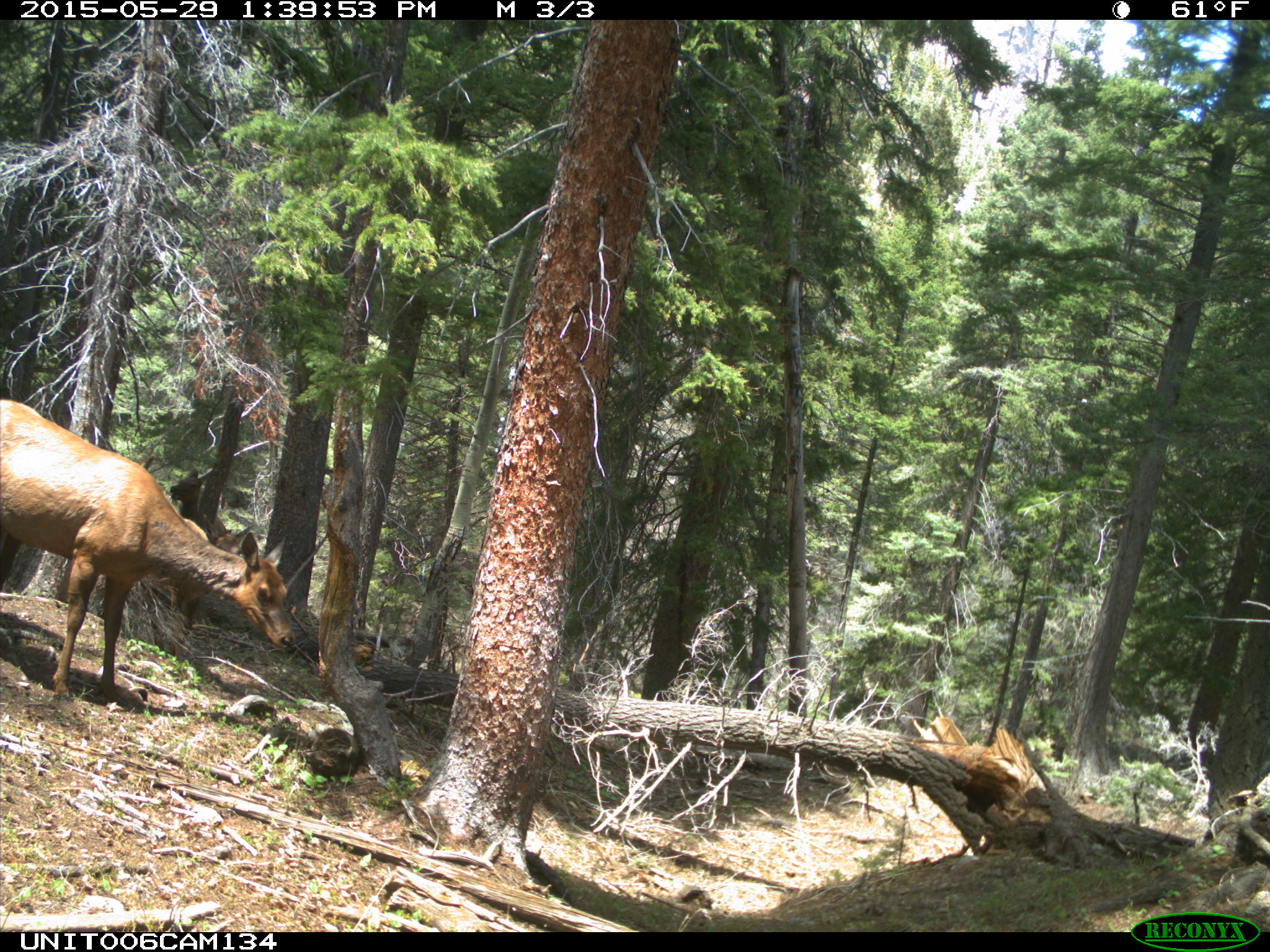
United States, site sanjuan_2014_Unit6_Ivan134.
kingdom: Animalia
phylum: Chordata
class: Mammalia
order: Artiodactyla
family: Cervidae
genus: Cervus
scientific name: Cervus elaphus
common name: red deer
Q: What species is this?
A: Cervus elaphus (red deer).